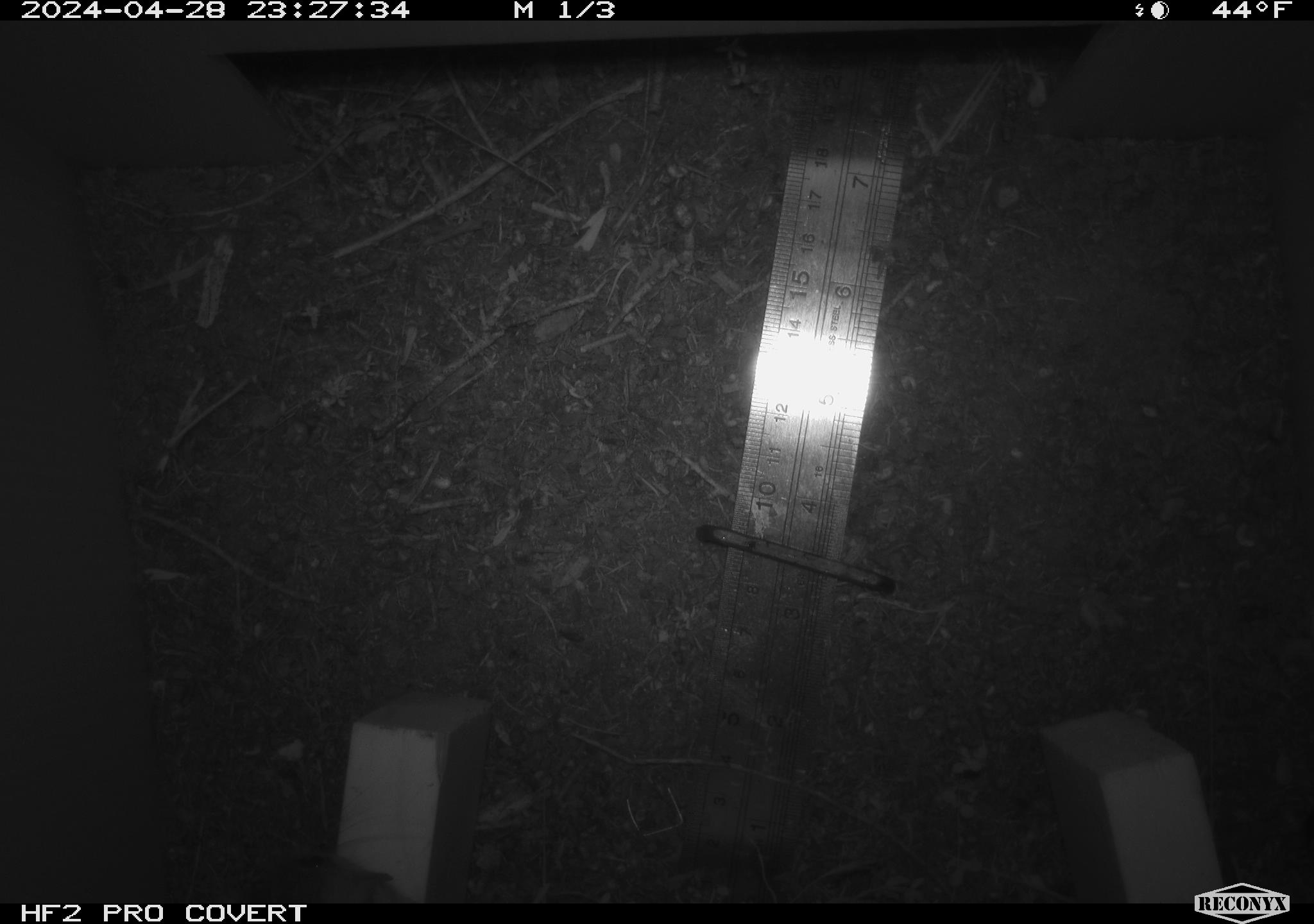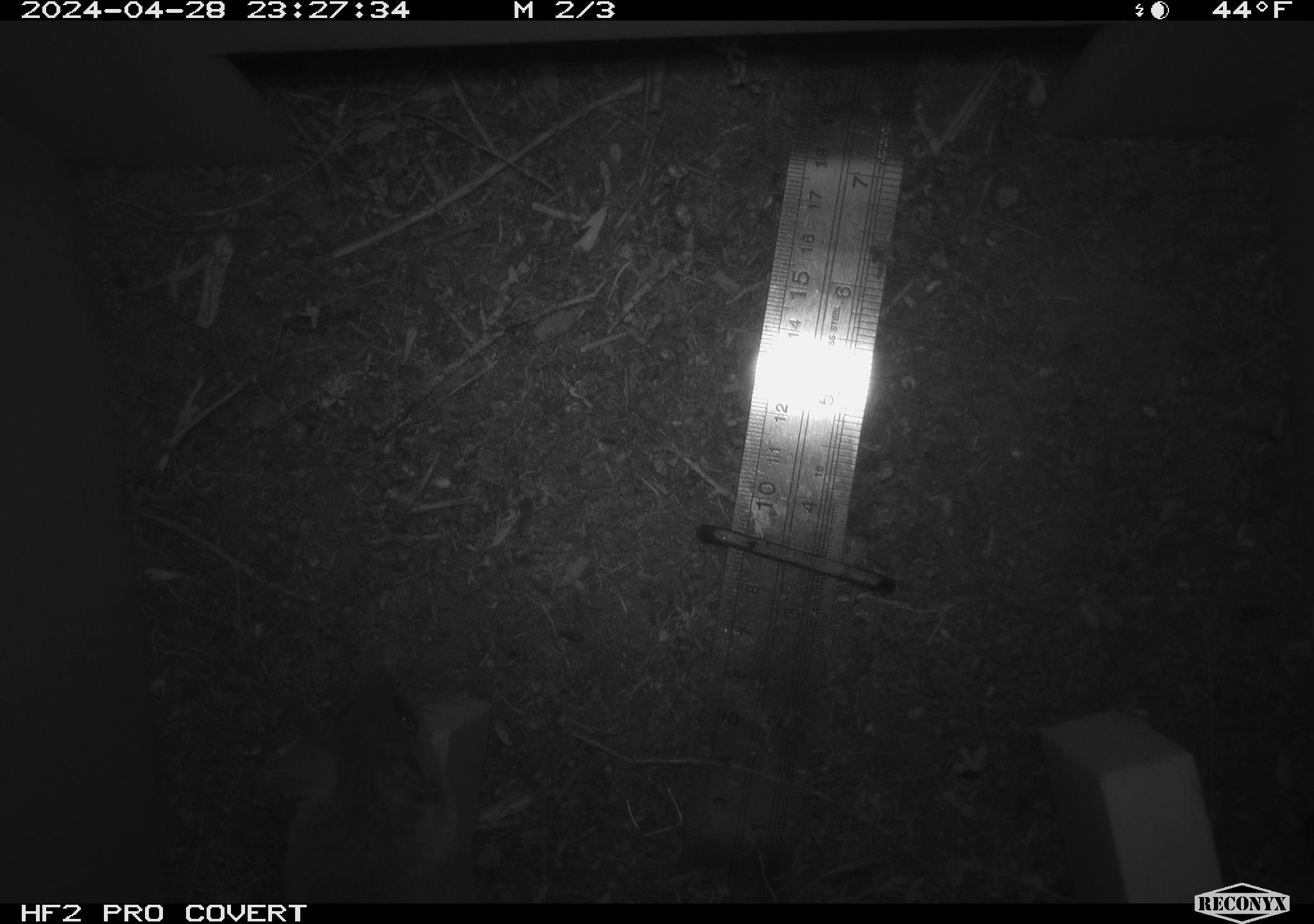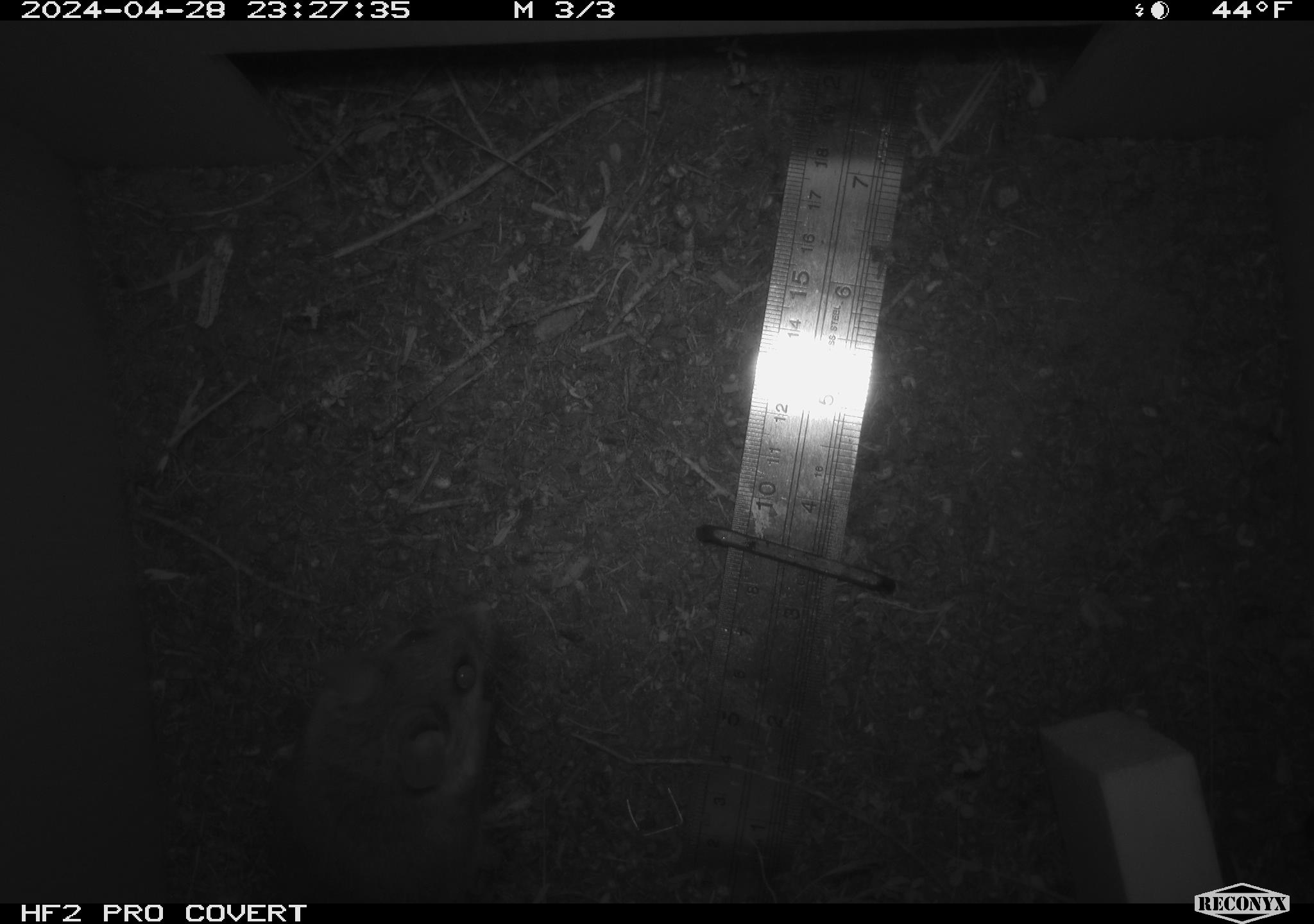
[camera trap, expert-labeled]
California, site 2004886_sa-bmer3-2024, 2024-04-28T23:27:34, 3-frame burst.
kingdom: Animalia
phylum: Chordata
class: Mammalia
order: Rodentia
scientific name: Rodentia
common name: mouse species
Mouse species (Rodentia).